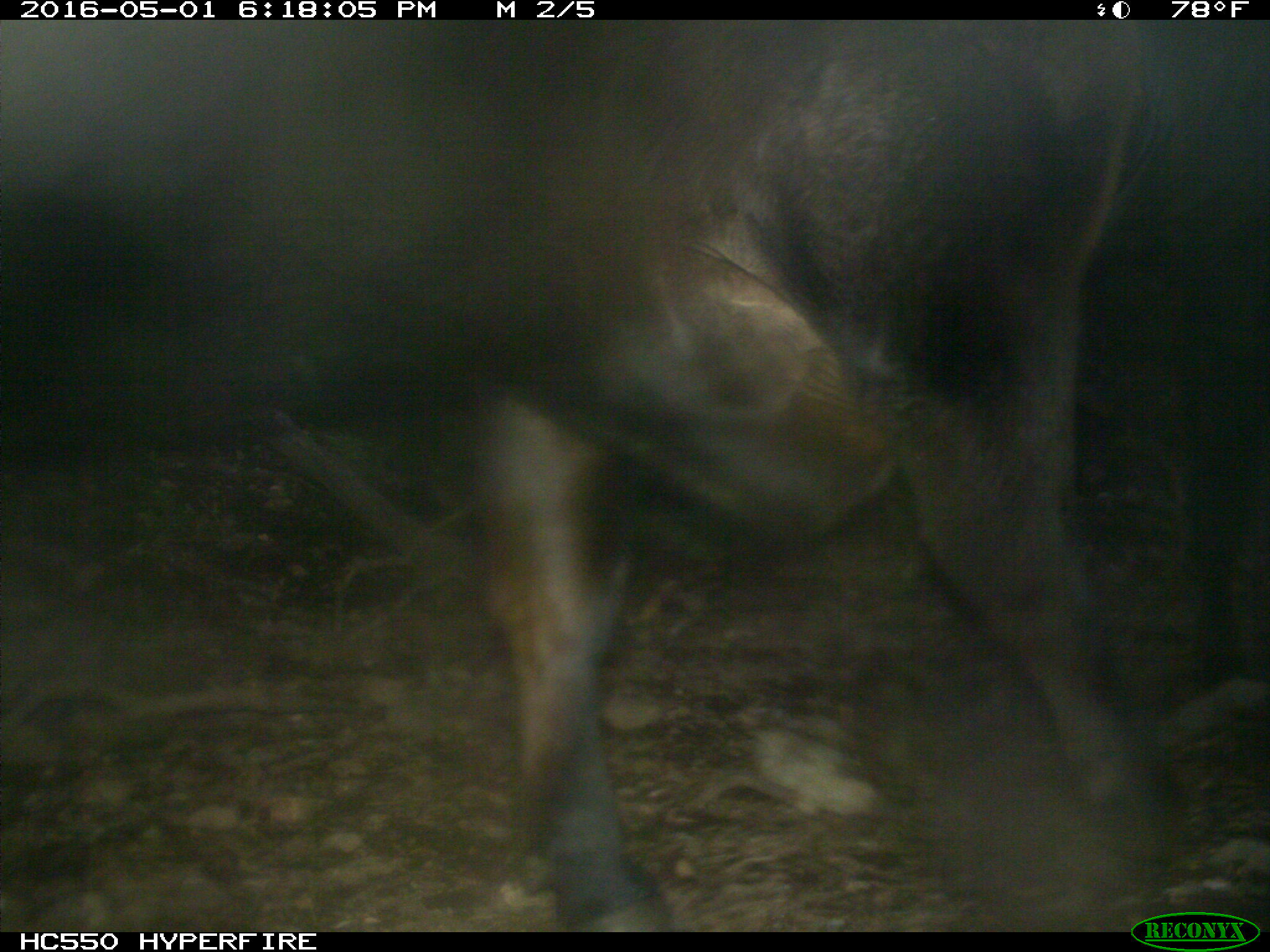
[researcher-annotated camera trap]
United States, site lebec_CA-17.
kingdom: Animalia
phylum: Chordata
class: Mammalia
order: Artiodactyla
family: Bovidae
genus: Bos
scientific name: Bos taurus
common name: domestic cow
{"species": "Bos taurus (domestic cow)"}